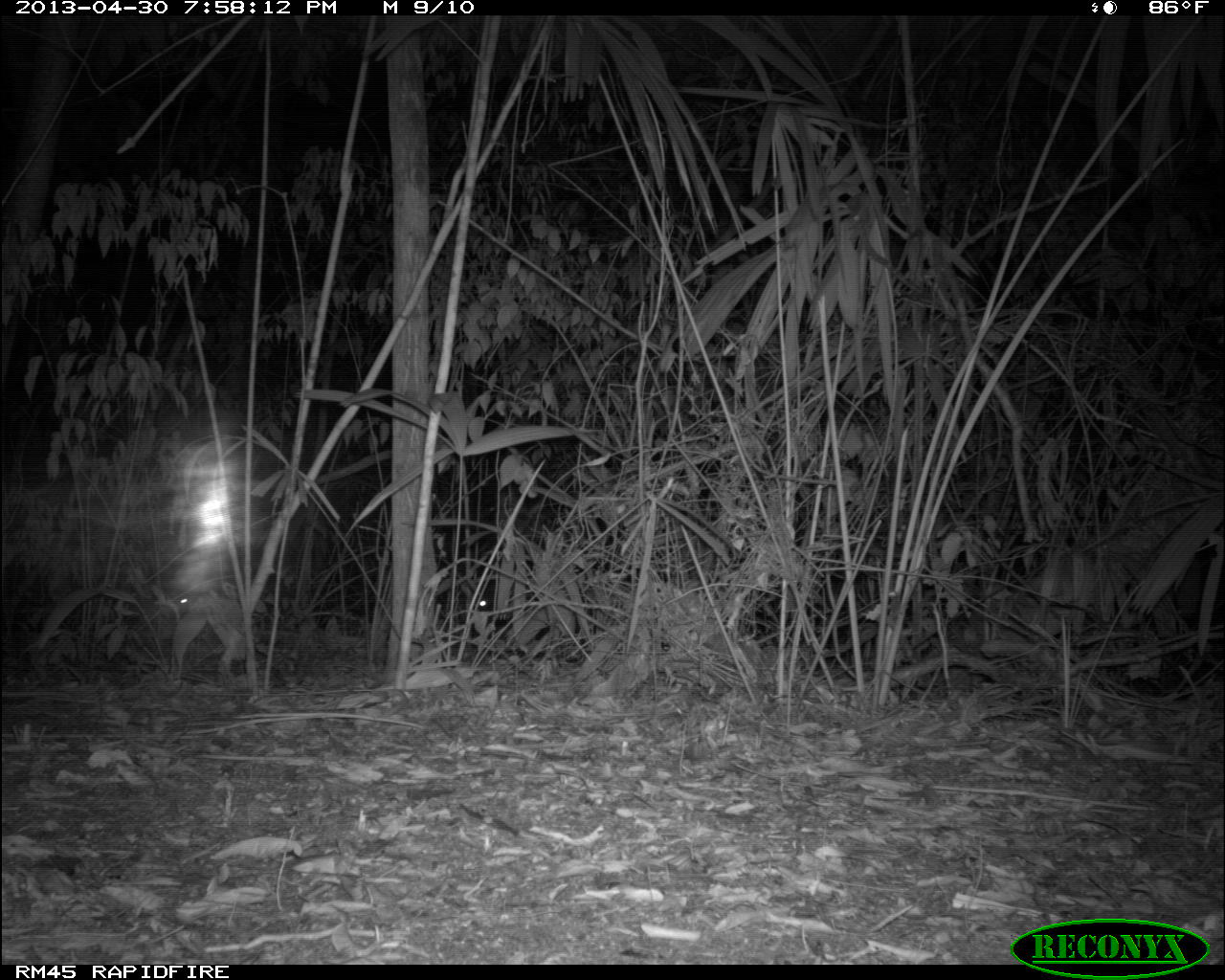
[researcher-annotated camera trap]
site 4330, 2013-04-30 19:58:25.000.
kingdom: Animalia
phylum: Chordata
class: Mammalia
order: Artiodactyla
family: Tayassuidae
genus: Tayassu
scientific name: Tayassu pecari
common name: white-lipped peccary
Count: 6.